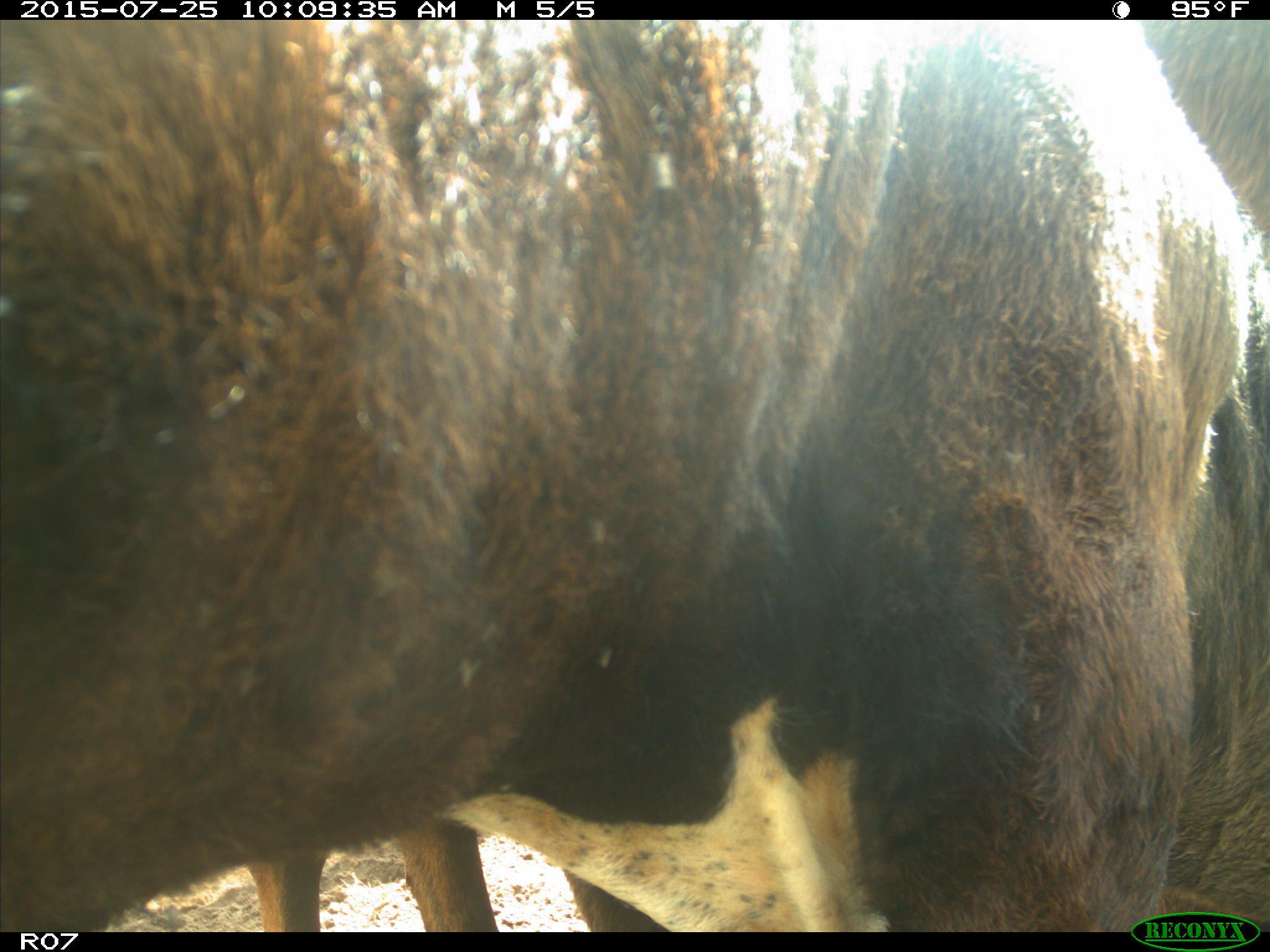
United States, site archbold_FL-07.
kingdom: Animalia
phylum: Chordata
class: Mammalia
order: Artiodactyla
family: Bovidae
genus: Bos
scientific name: Bos taurus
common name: domestic cow